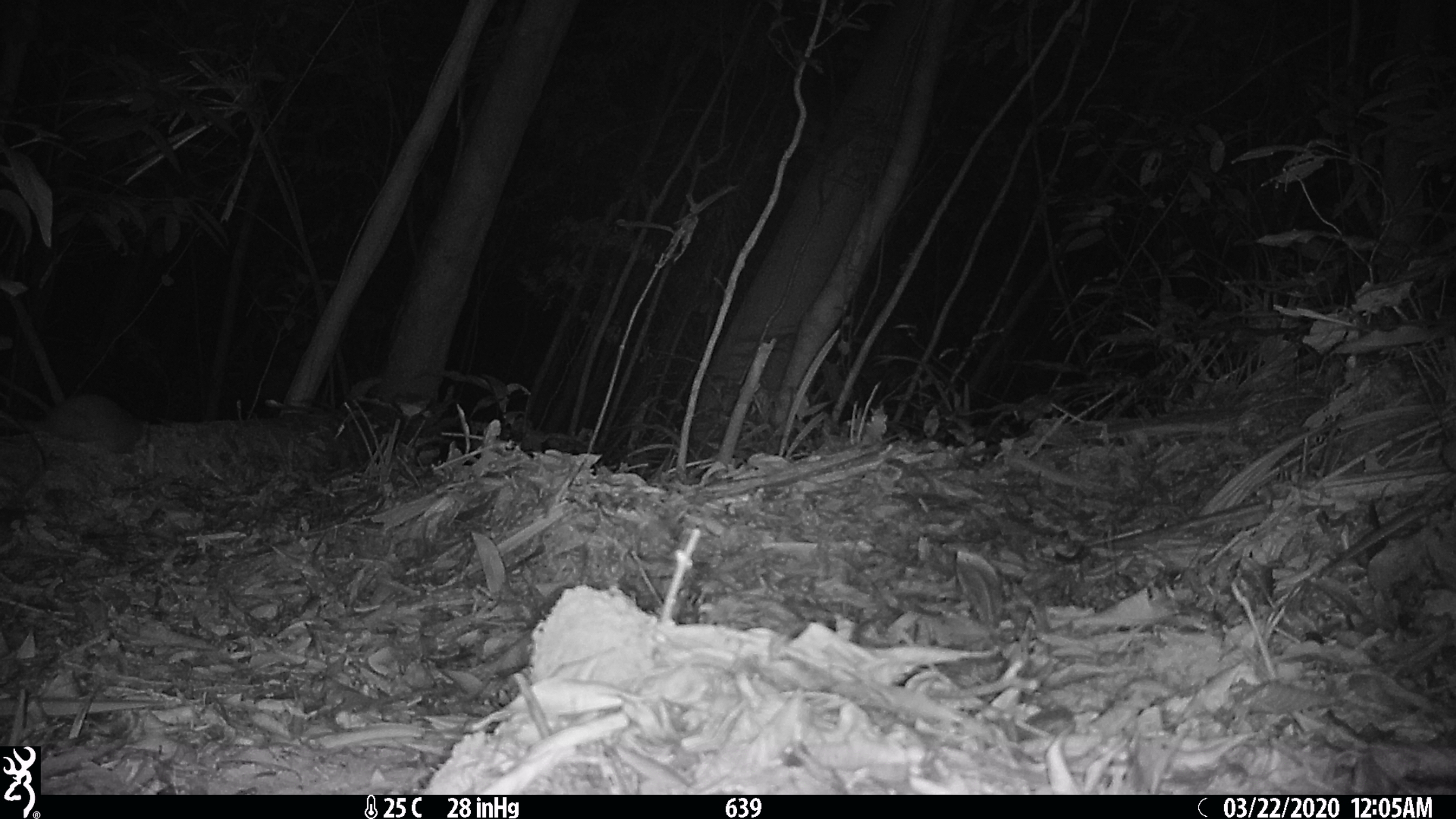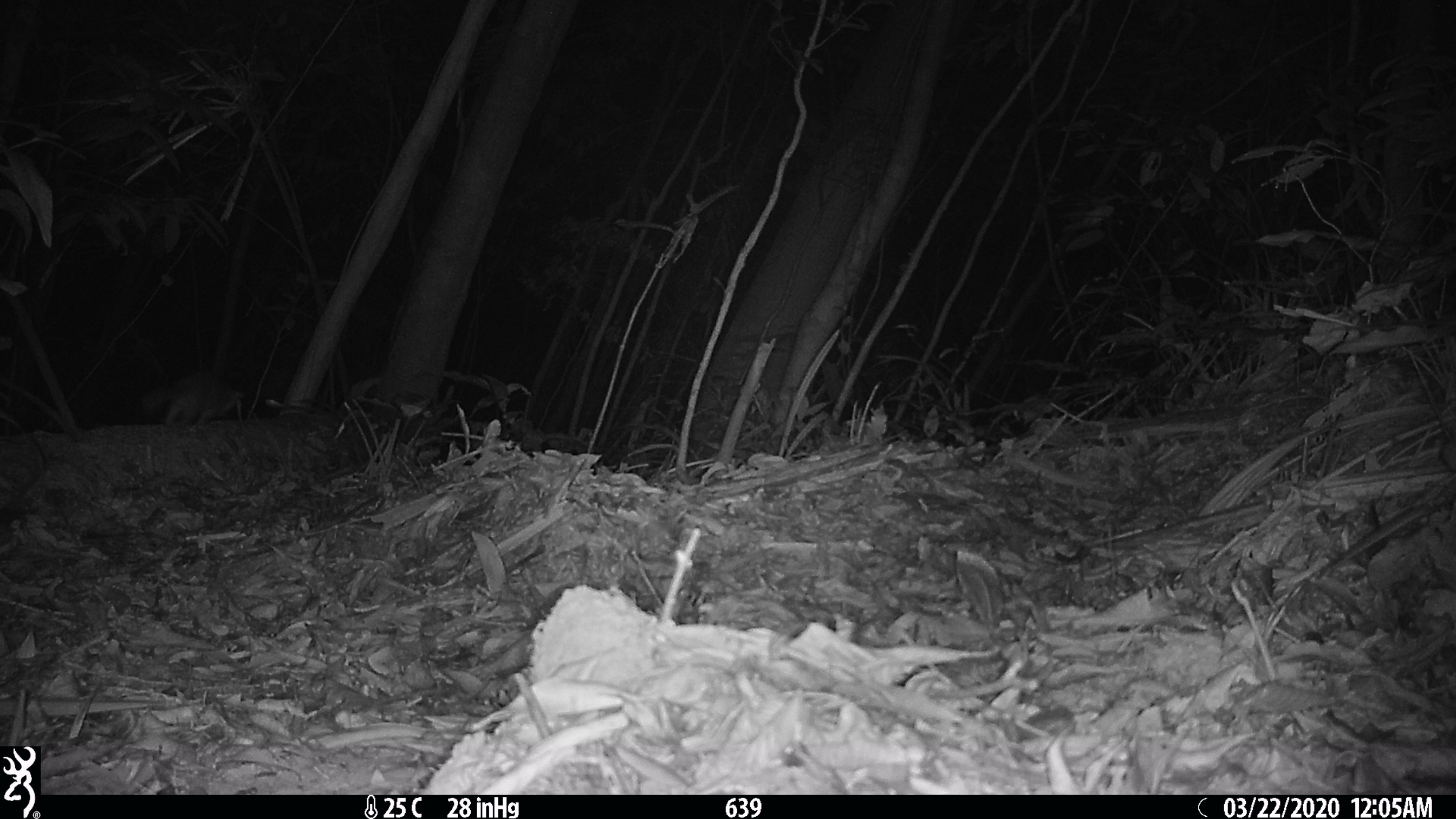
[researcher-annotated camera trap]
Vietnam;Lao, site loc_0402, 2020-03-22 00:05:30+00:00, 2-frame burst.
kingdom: Animalia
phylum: Chordata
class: Mammalia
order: Carnivora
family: Mustelidae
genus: Melogale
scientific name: Melogale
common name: ferret badger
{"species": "ferret badger (Melogale)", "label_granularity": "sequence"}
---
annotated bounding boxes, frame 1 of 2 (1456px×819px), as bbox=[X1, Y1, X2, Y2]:
ferret badger: bbox=[33, 392, 150, 452]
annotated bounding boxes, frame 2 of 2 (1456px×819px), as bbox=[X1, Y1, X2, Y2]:
ferret badger: bbox=[136, 368, 244, 427]